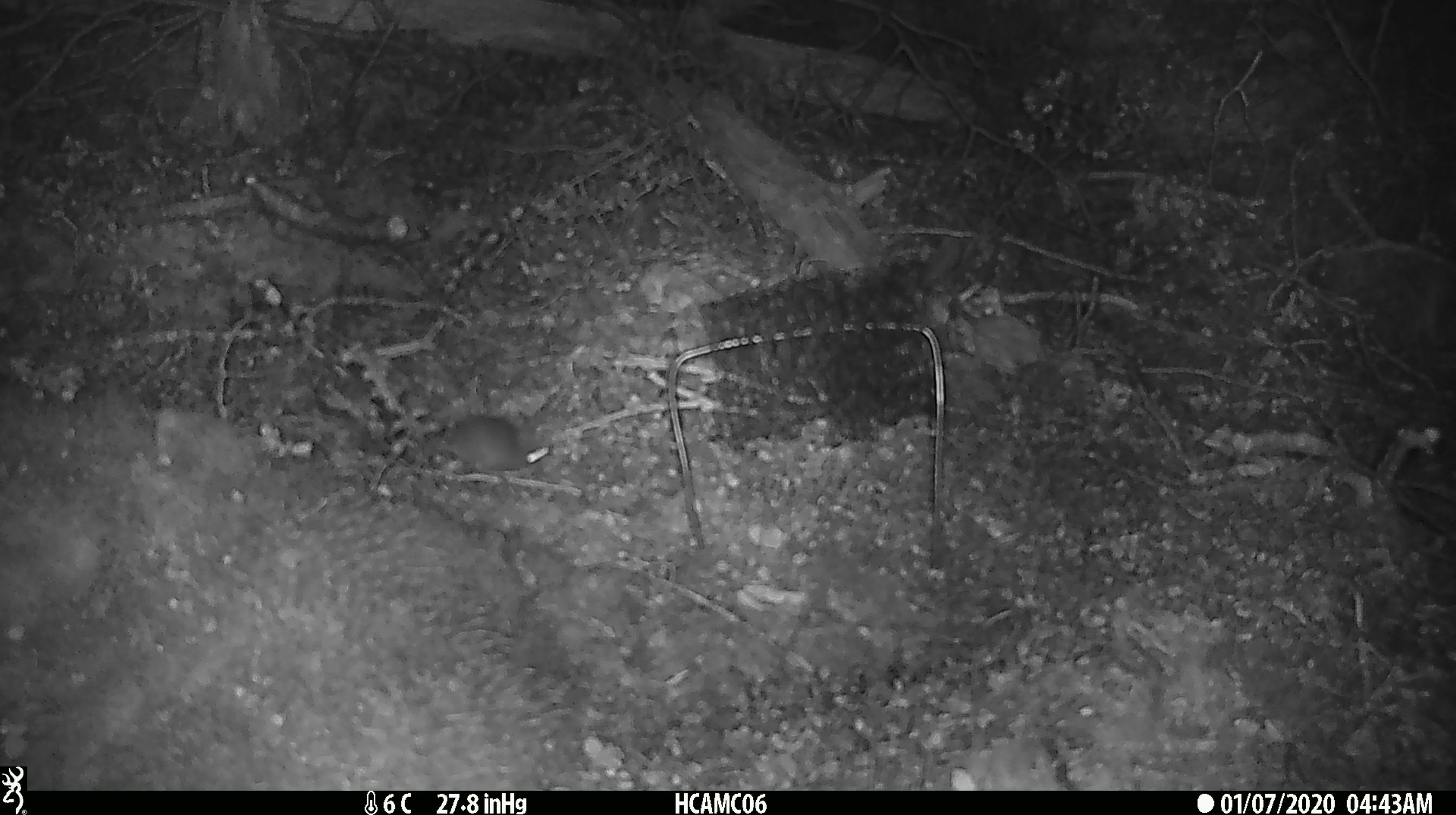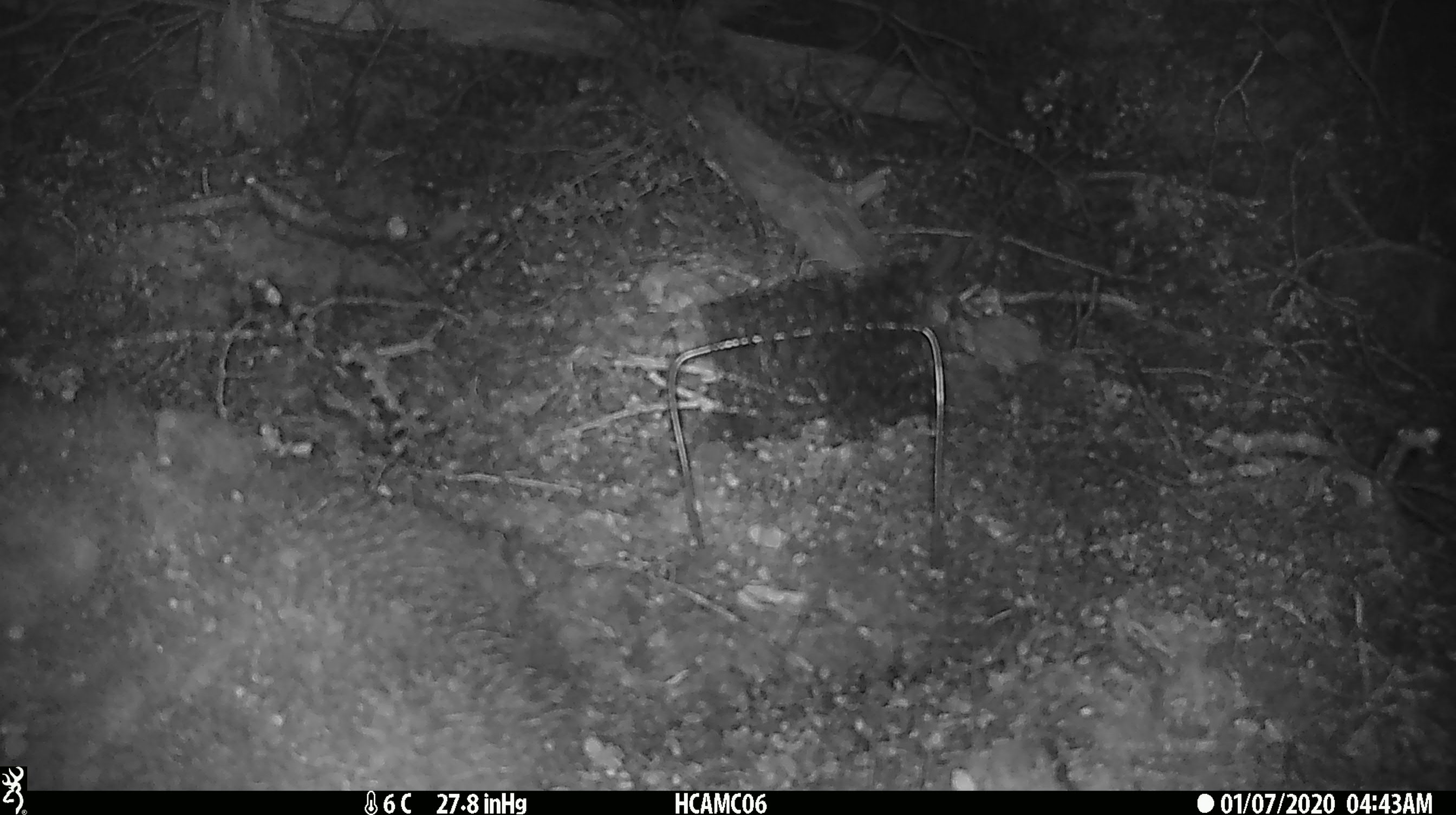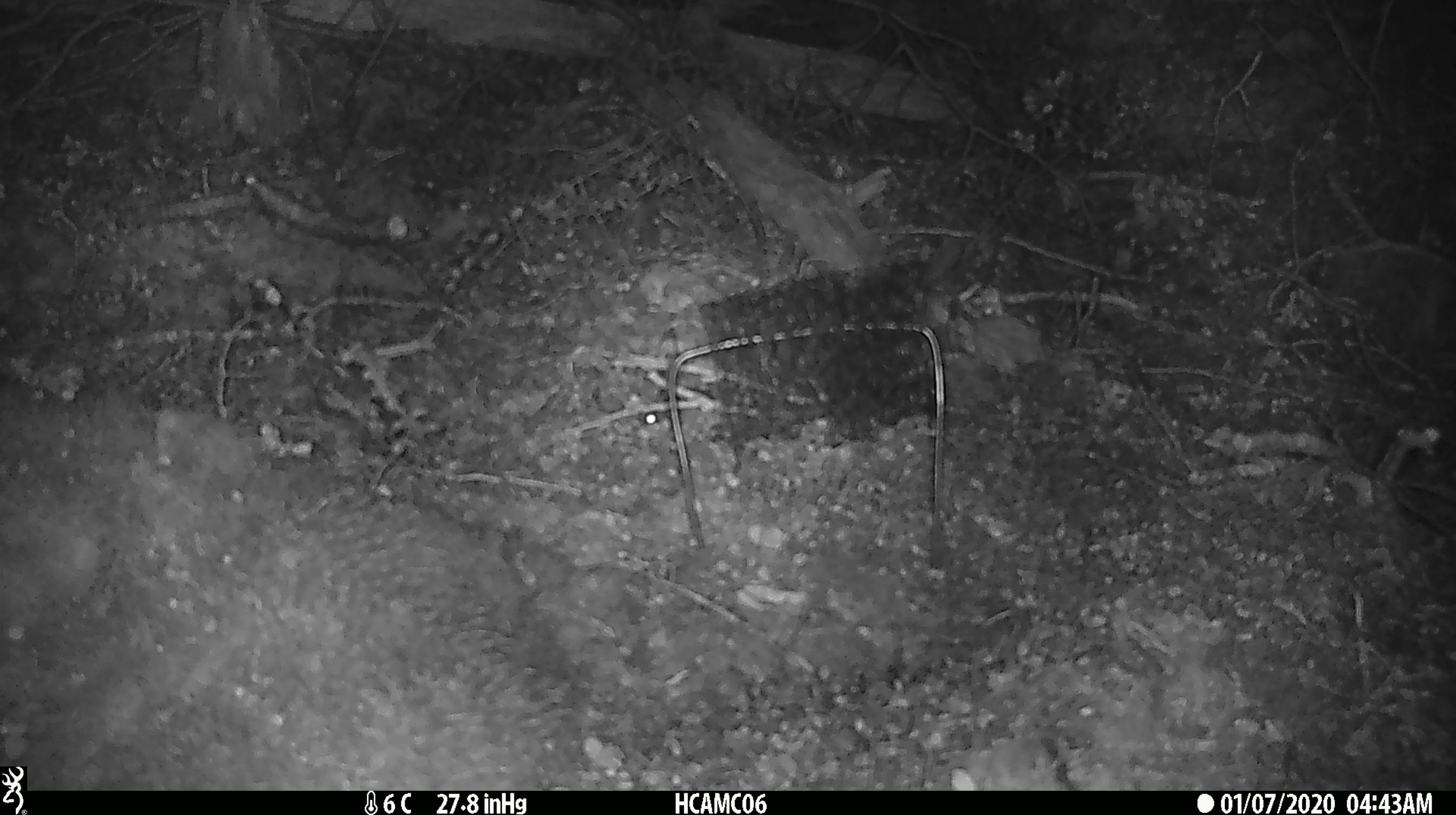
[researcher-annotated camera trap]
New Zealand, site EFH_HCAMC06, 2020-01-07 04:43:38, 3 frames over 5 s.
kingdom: Animalia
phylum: Chordata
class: Mammalia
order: Rodentia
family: Muridae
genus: Mus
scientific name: Mus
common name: mouse